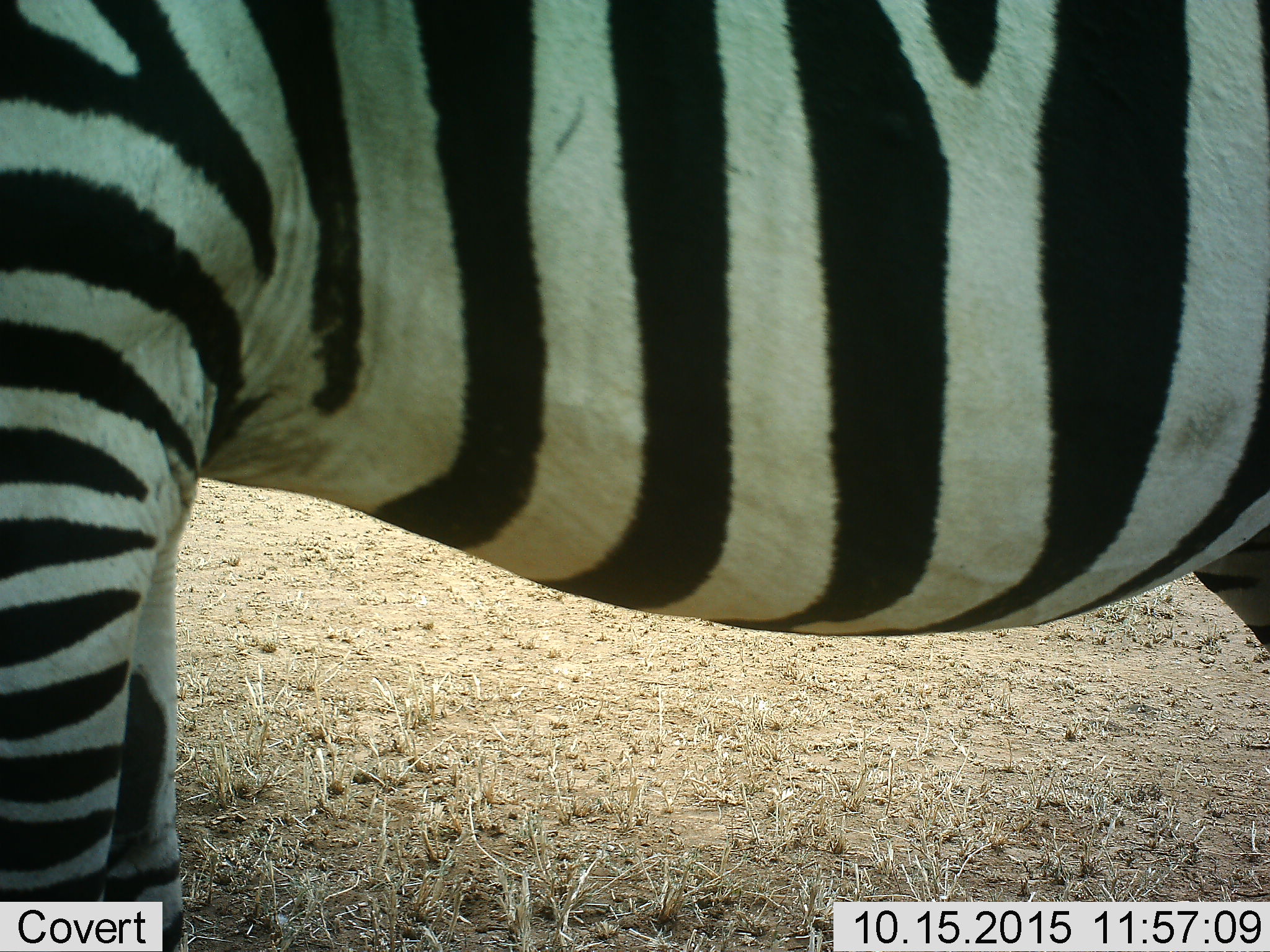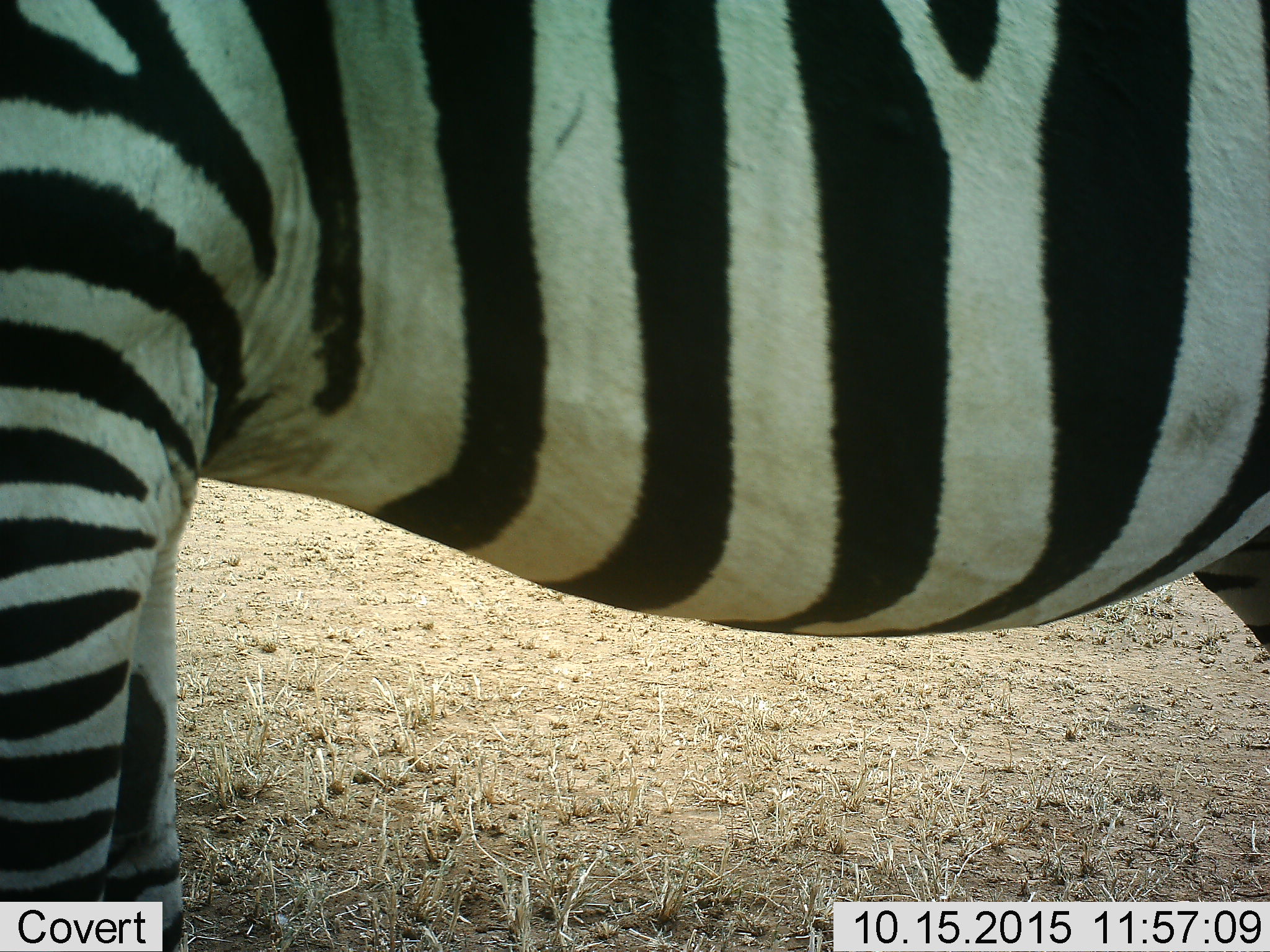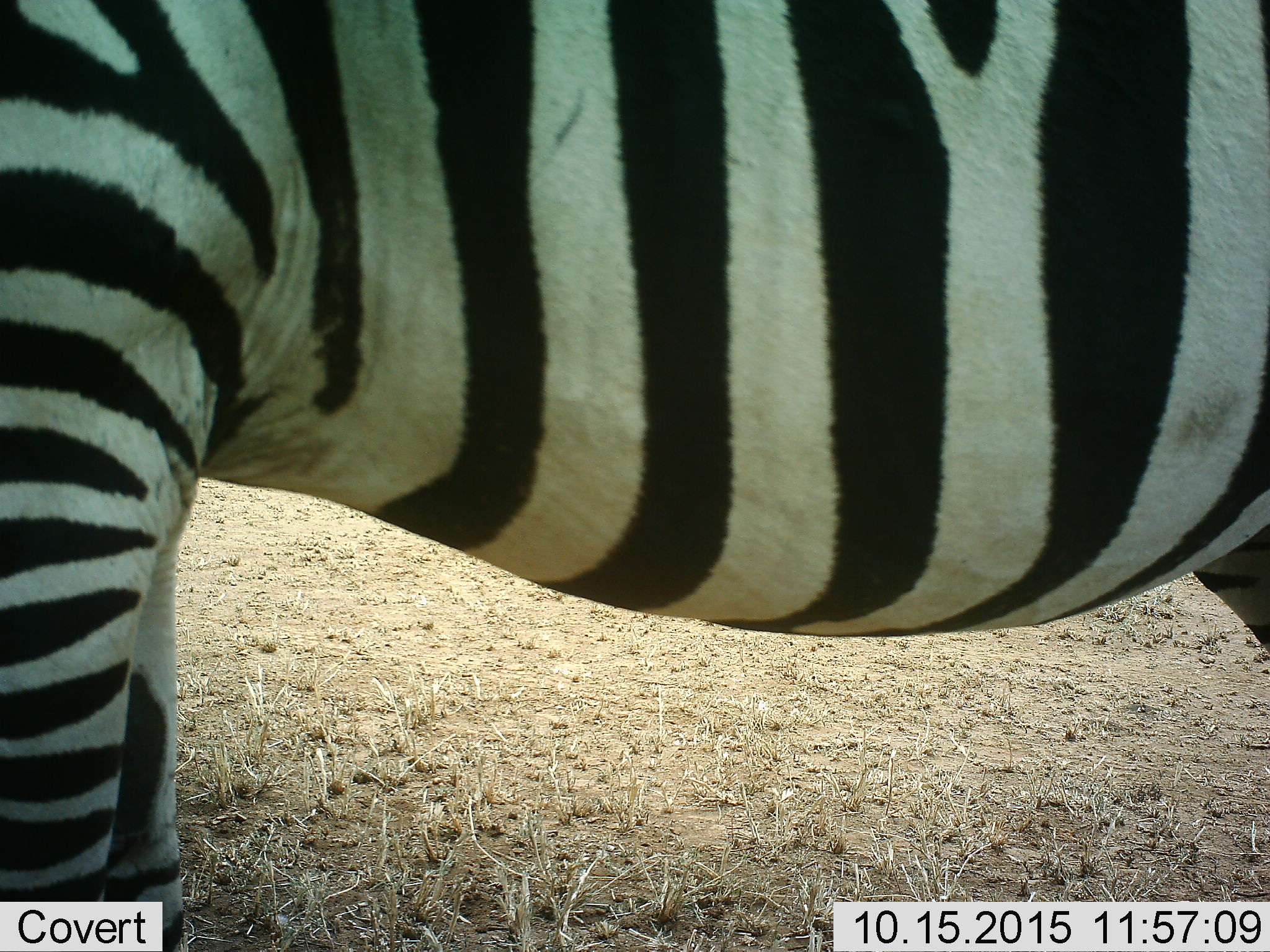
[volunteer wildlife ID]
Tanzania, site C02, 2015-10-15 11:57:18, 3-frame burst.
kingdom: Animalia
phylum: Chordata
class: Mammalia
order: Perissodactyla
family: Equidae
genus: Equus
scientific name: Equus quagga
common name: plains zebra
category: zebra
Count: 1.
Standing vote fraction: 95%.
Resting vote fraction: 5%.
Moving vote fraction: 0%.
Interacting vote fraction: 0%.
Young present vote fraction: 0%.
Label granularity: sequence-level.